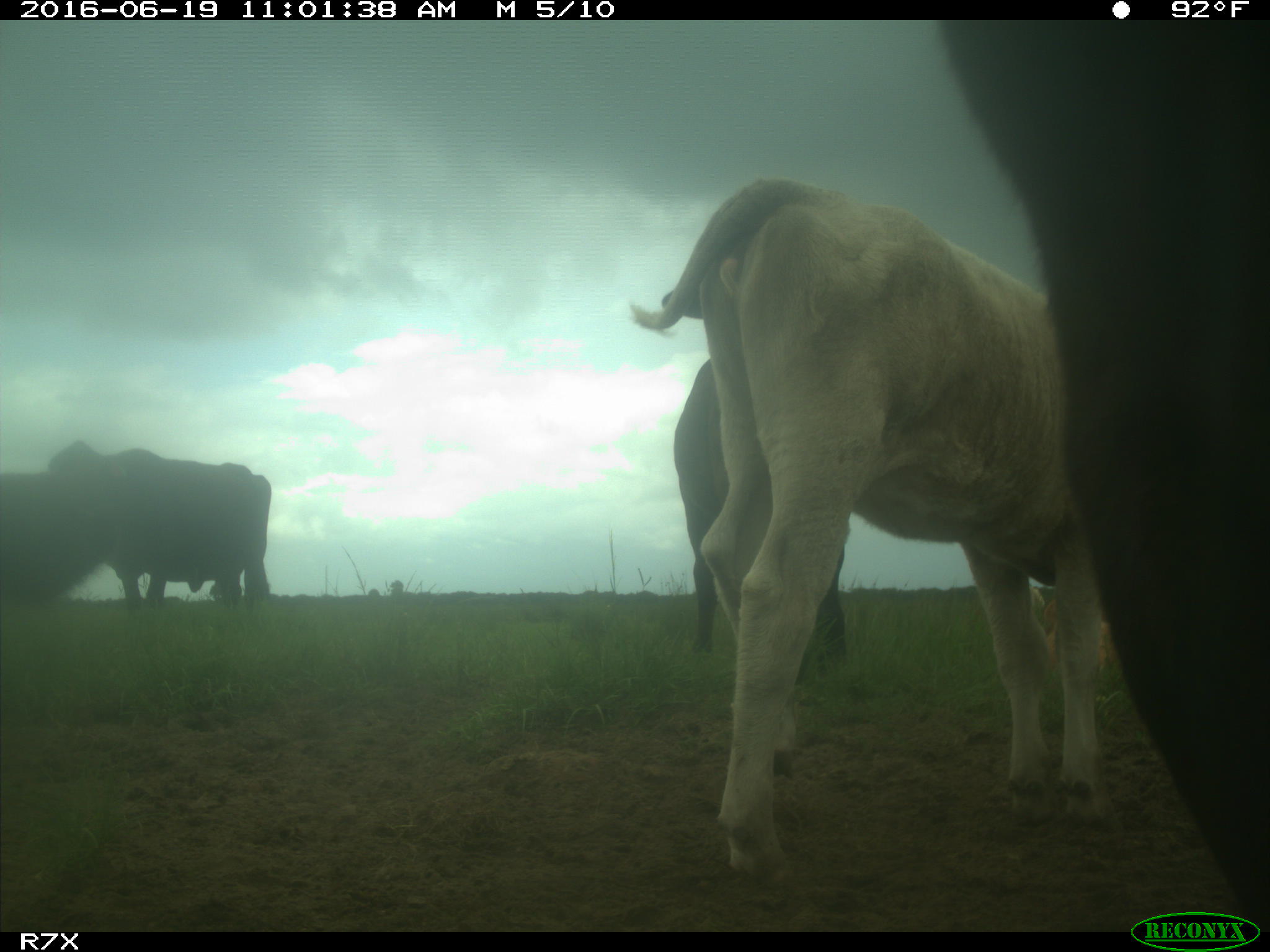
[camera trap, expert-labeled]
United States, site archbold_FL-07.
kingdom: Animalia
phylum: Chordata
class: Mammalia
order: Artiodactyla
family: Bovidae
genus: Bos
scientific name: Bos taurus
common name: domestic cow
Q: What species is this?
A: Bos taurus (domestic cow).